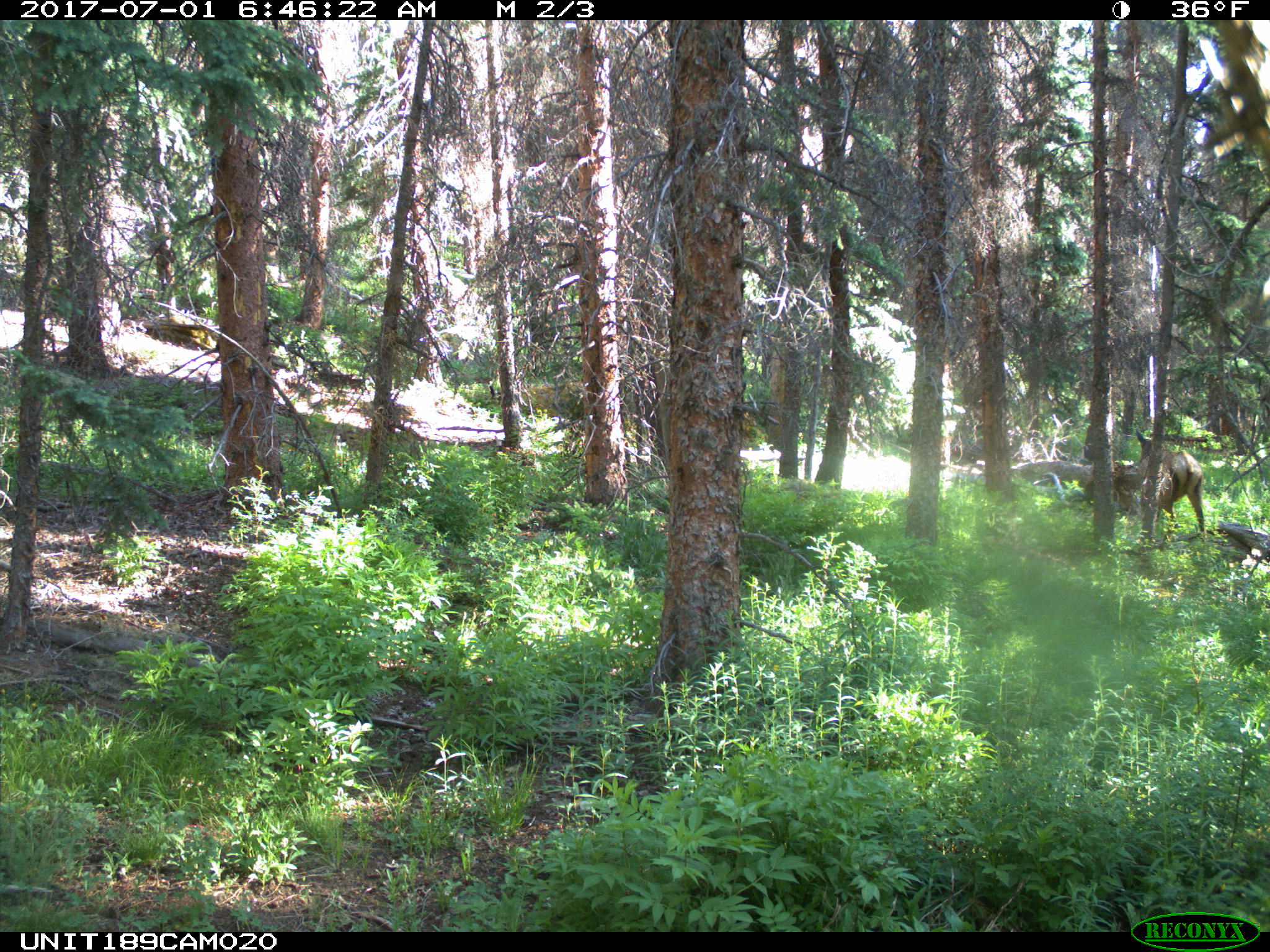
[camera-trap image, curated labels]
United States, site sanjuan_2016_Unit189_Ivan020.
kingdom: Animalia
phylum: Chordata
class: Mammalia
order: Artiodactyla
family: Cervidae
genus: Cervus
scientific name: Cervus elaphus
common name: red deer